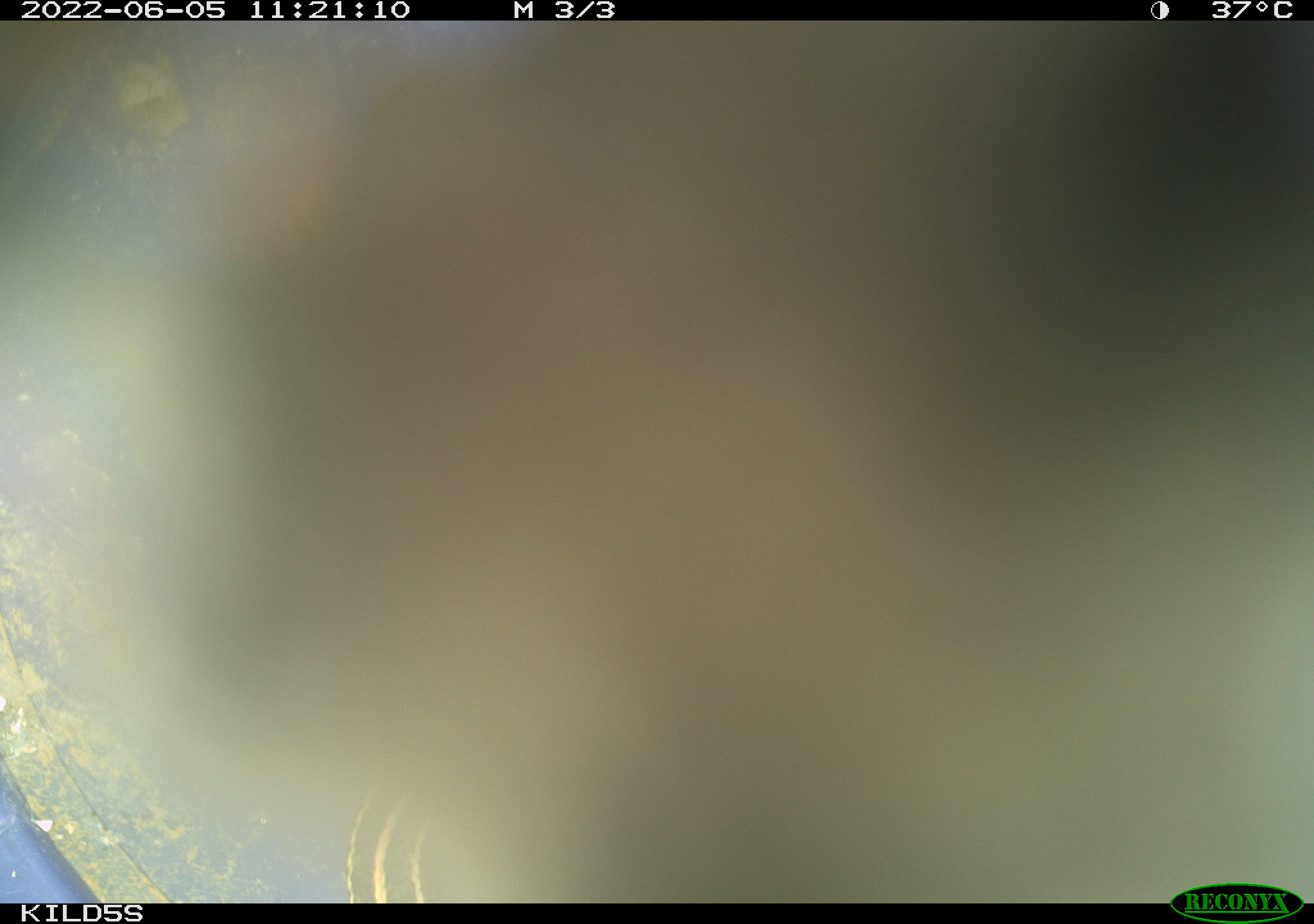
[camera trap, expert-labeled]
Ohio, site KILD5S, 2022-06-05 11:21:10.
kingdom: Animalia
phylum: Chordata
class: Reptilia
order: Squamata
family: Colubridae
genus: Thamnophis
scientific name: Thamnophis radix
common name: plains gartersnake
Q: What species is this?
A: Plains gartersnake (Thamnophis radix).